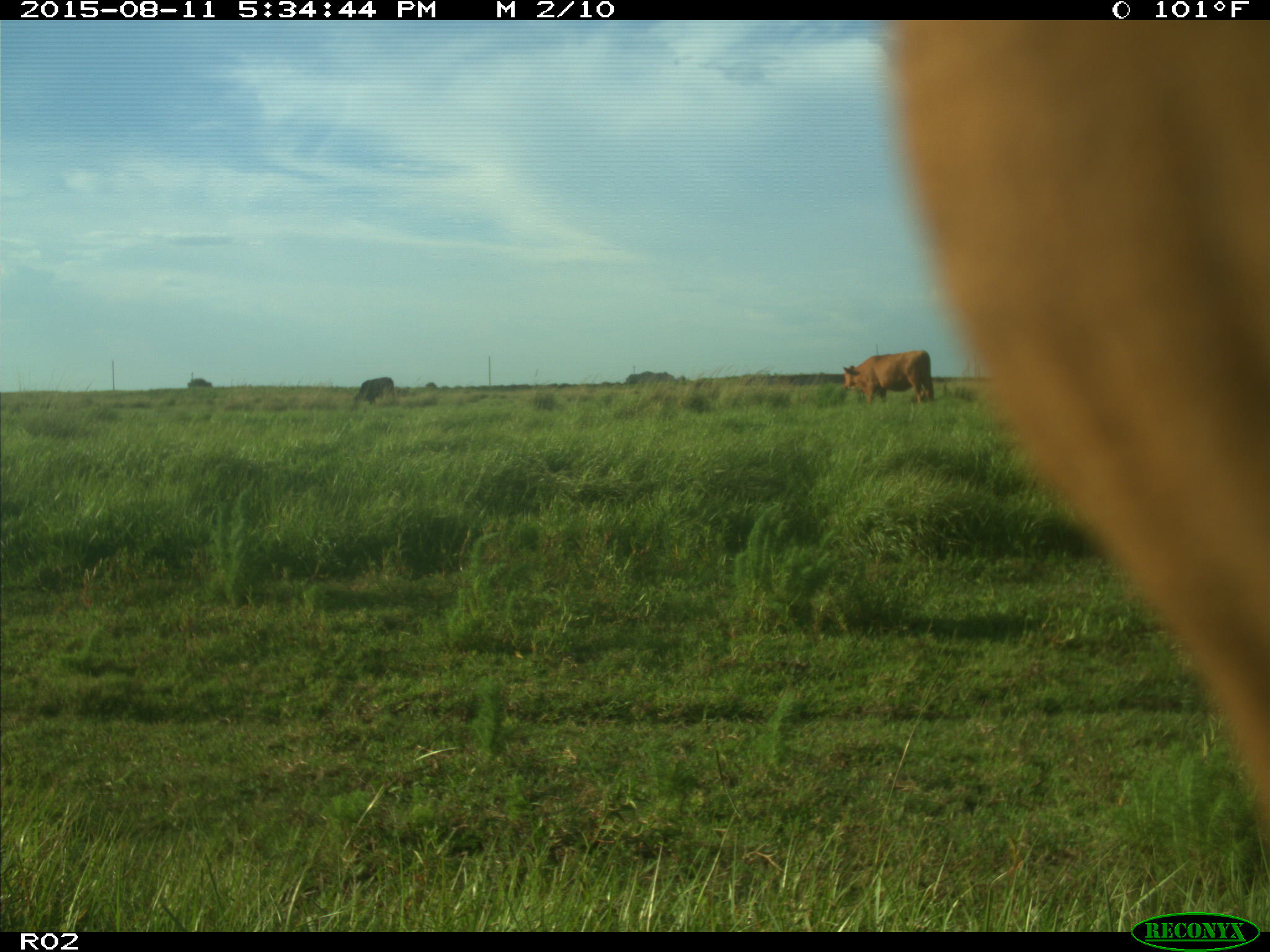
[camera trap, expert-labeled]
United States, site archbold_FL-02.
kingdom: Animalia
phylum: Chordata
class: Mammalia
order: Artiodactyla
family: Bovidae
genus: Bos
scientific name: Bos taurus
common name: domestic cow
Bos taurus (domestic cow).